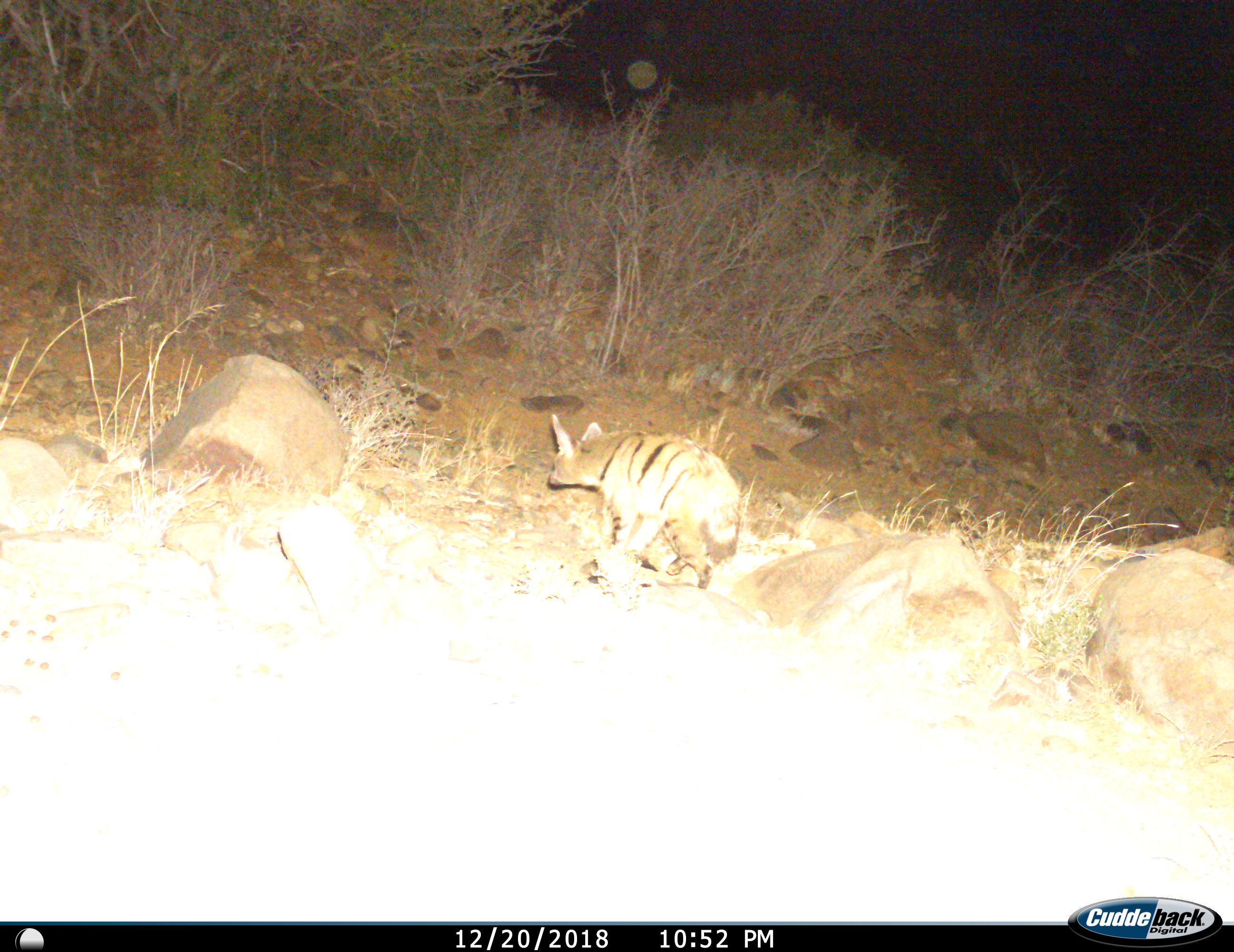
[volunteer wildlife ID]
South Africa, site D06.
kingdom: Animalia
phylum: Chordata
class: Mammalia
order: Carnivora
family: Hyaenidae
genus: Proteles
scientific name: Proteles cristatus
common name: aardwolf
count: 1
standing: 38%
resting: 0%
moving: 88%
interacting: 0%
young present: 0%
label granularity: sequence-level